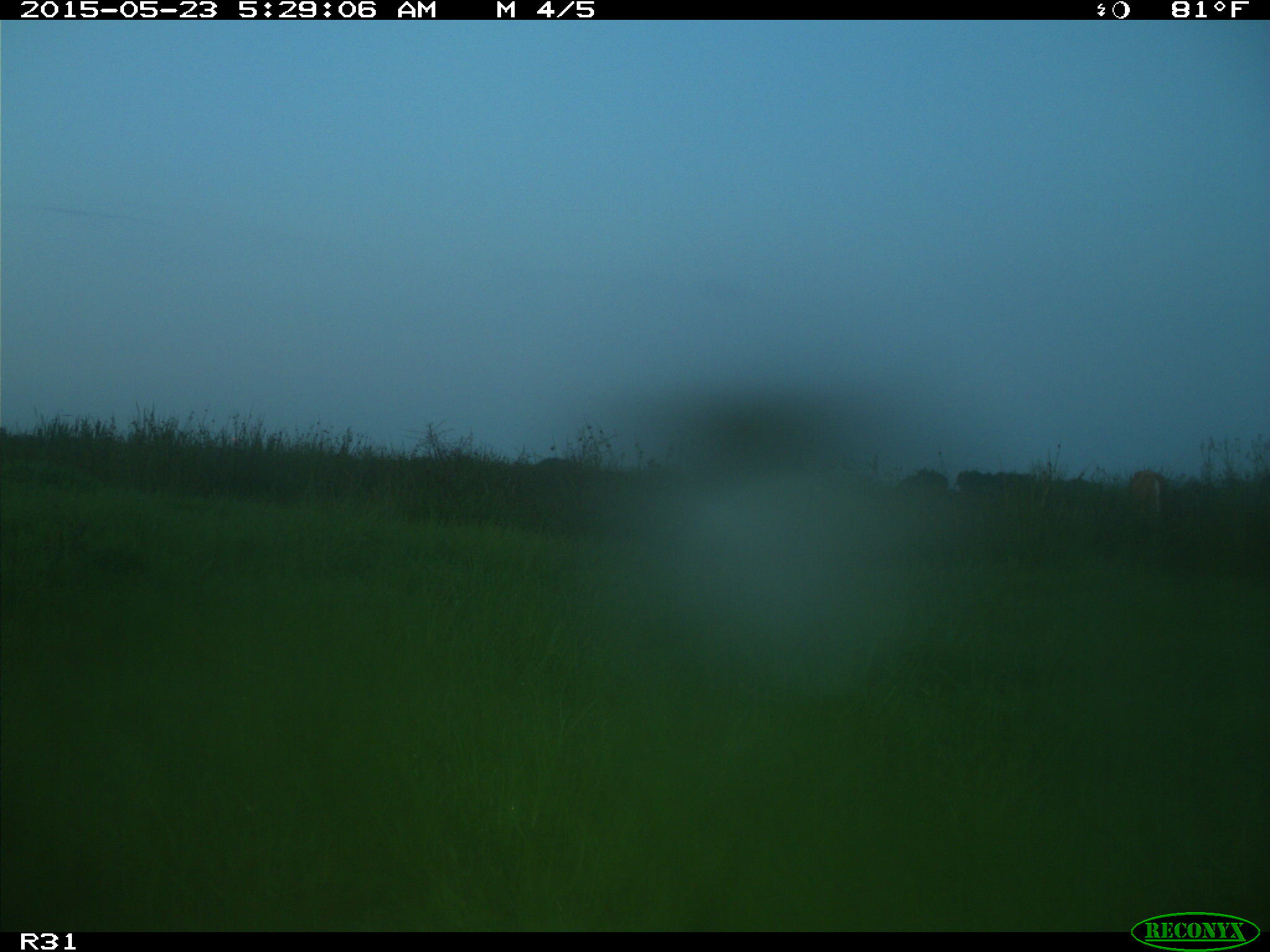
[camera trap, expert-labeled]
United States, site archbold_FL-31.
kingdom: Animalia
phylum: Chordata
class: Mammalia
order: Artiodactyla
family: Bovidae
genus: Bos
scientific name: Bos taurus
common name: domestic cow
Bos taurus (domestic cow).